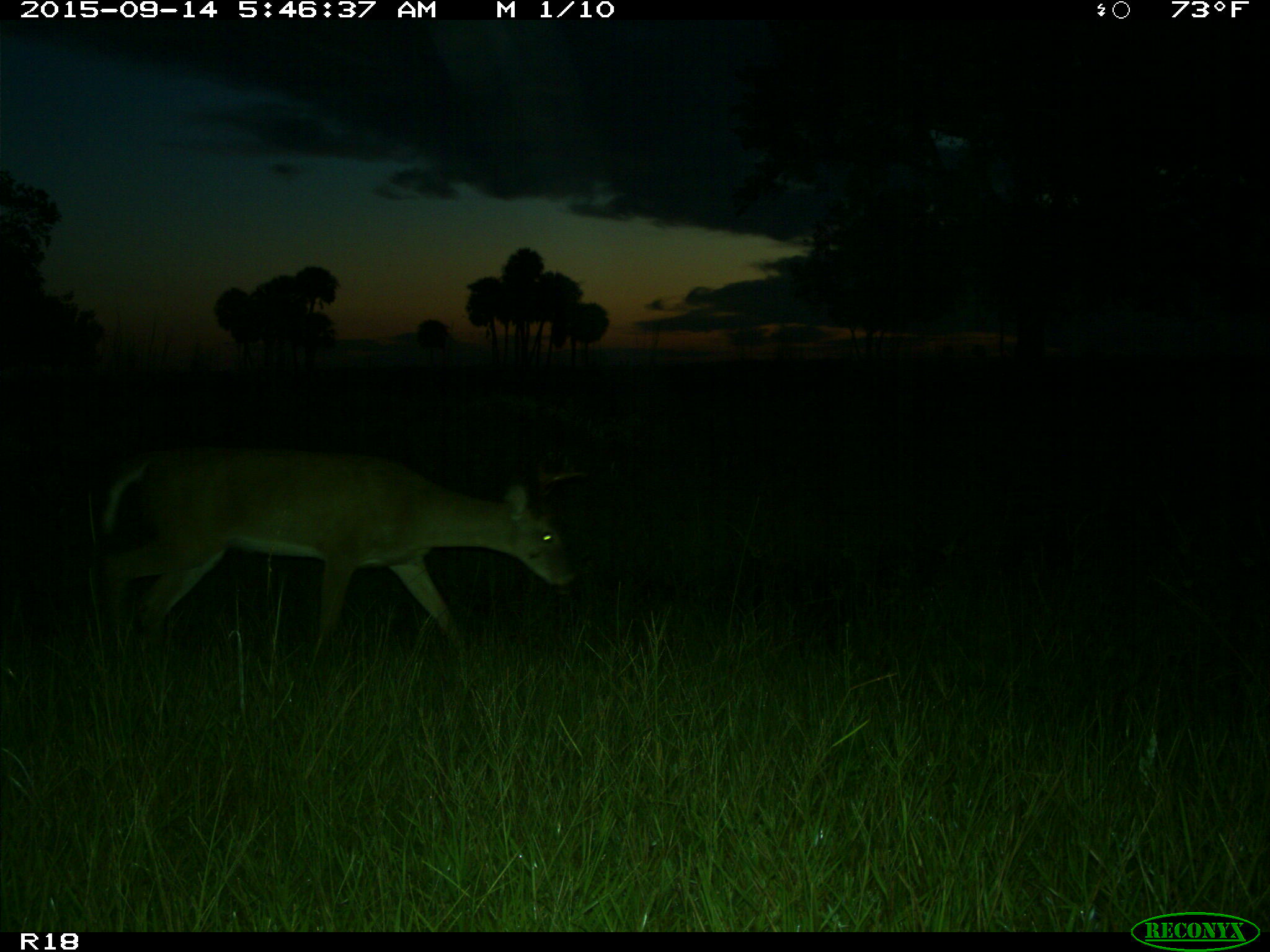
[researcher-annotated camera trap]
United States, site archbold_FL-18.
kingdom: Animalia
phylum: Chordata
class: Mammalia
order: Artiodactyla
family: Cervidae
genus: Odocoileus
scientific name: Odocoileus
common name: deer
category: unidentified deer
Unidentified deer (deer) (Odocoileus).